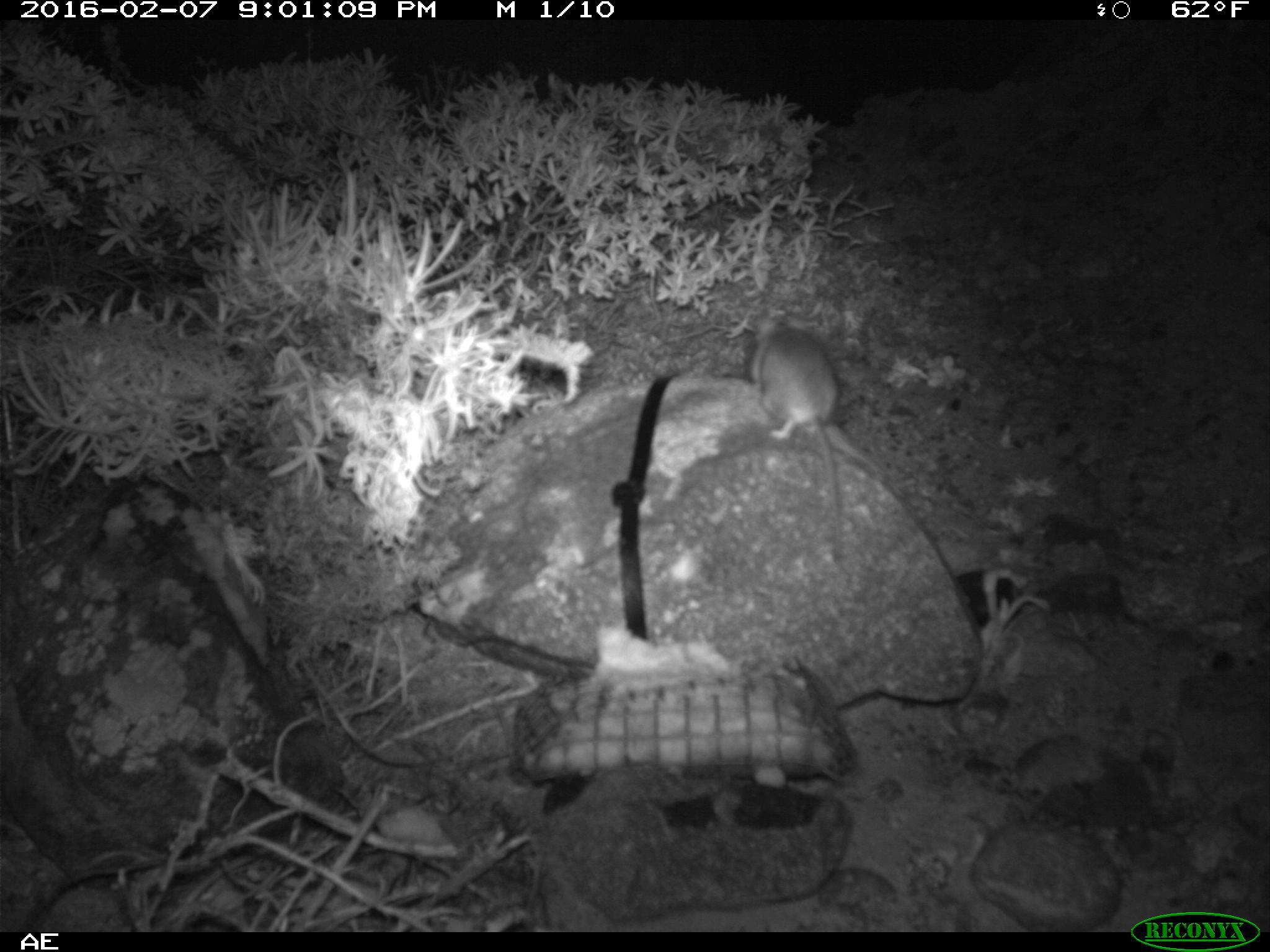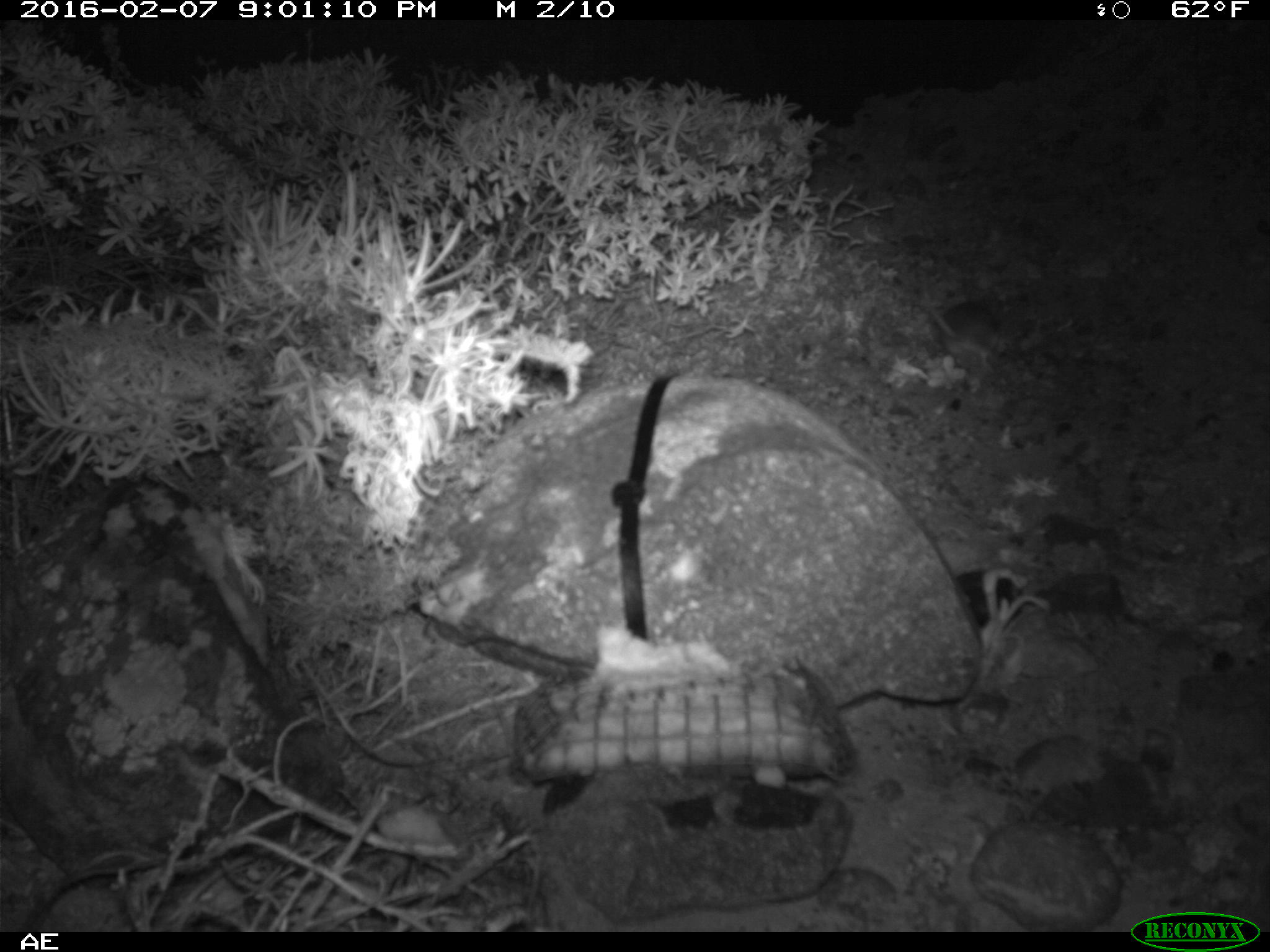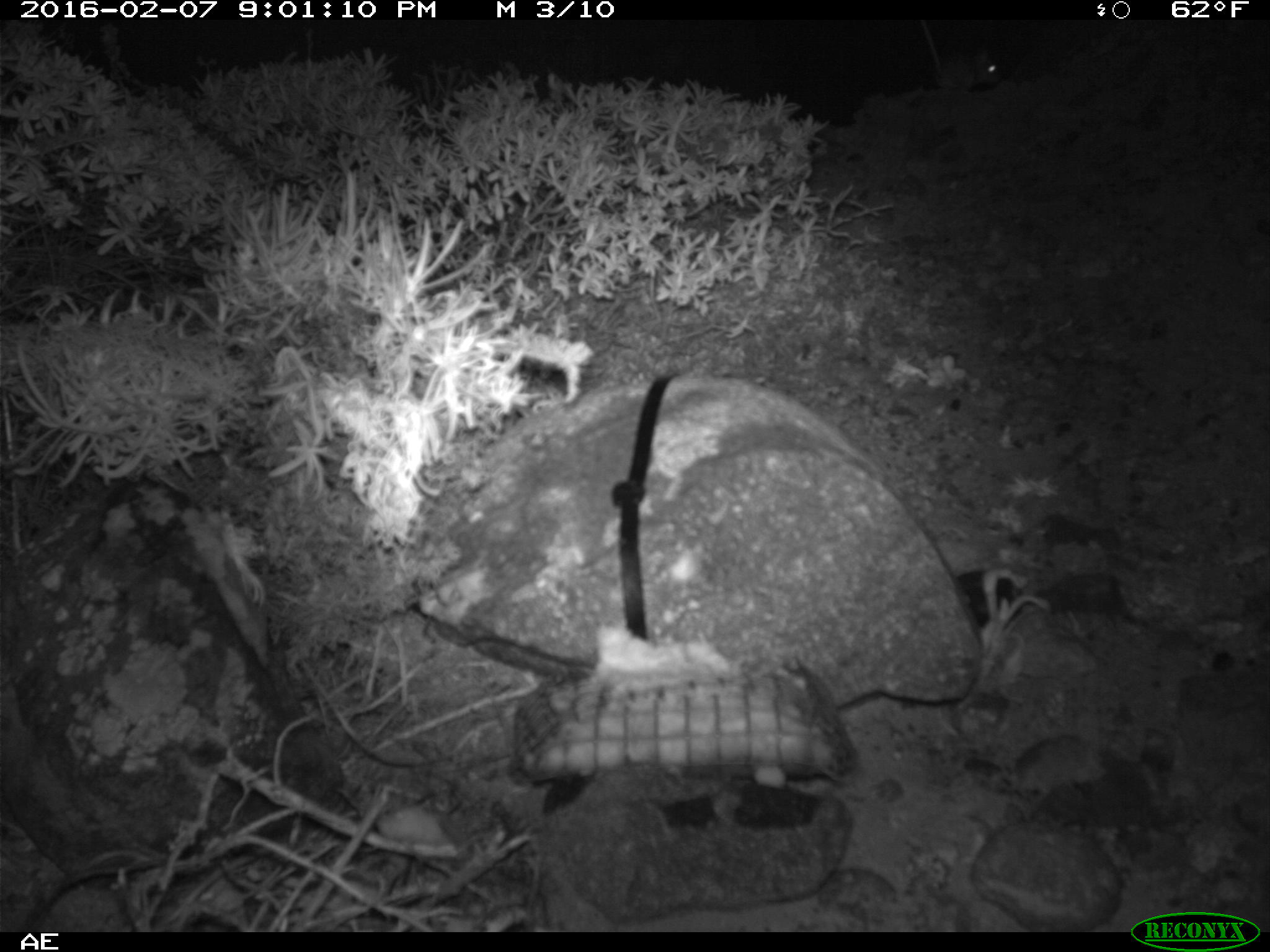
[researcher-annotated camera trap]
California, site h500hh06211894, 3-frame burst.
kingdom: Animalia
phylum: Chordata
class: Mammalia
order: Rodentia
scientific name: Rodentia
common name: rodent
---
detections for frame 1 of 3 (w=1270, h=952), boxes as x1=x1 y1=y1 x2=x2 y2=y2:
rodent: x1=752 y1=316 x2=841 y2=564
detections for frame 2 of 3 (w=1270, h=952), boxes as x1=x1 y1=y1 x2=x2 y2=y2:
rodent: x1=921 y1=280 x2=1004 y2=373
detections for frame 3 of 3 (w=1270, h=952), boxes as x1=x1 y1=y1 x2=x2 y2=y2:
rodent: x1=921 y1=18 x2=1005 y2=87